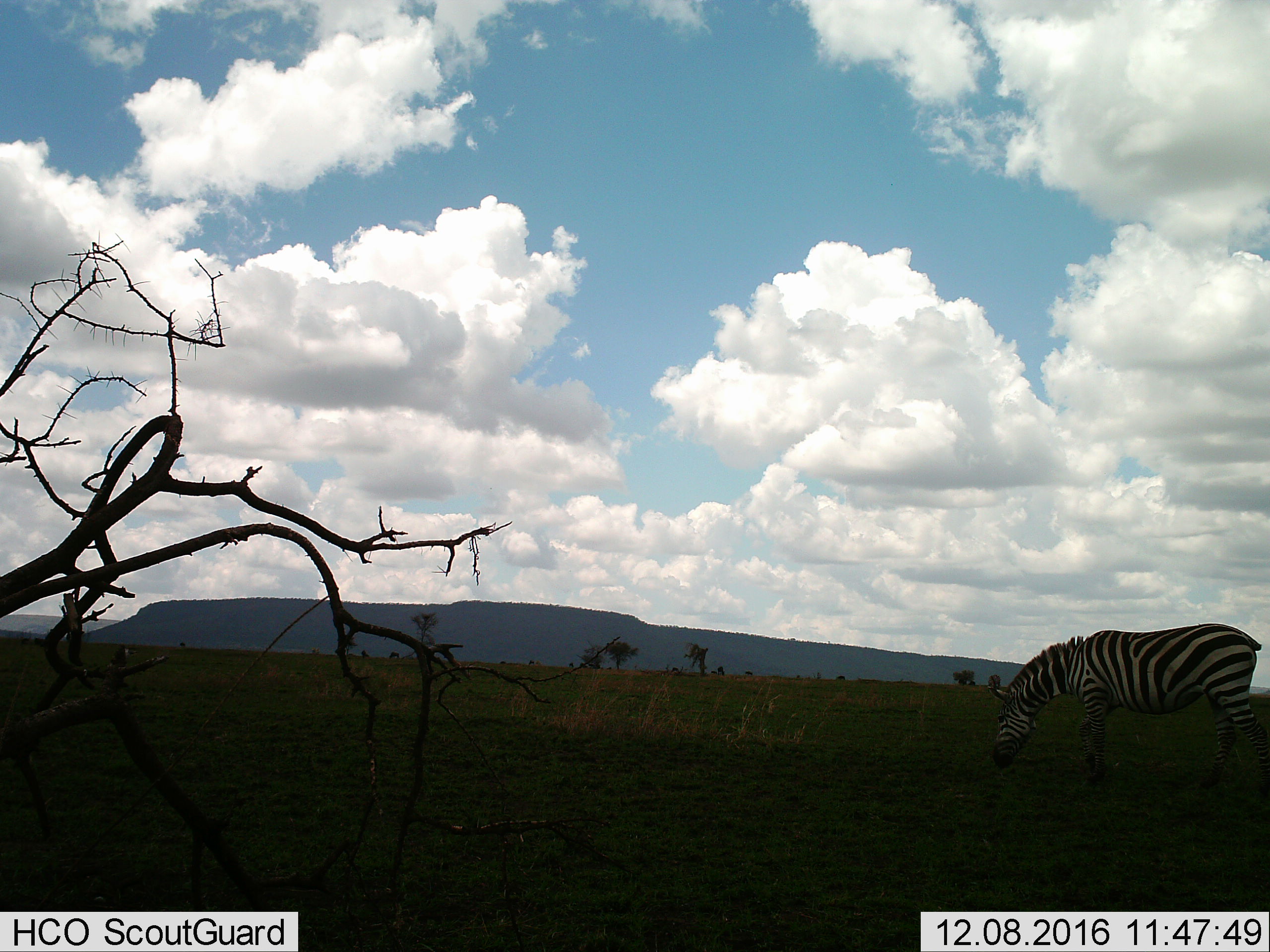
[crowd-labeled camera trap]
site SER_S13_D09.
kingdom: Animalia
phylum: Chordata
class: Mammalia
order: Perissodactyla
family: Equidae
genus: Equus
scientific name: Equus quagga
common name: plains zebra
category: zebraplains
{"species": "zebraplains (plains zebra) (Equus quagga)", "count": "1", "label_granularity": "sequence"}